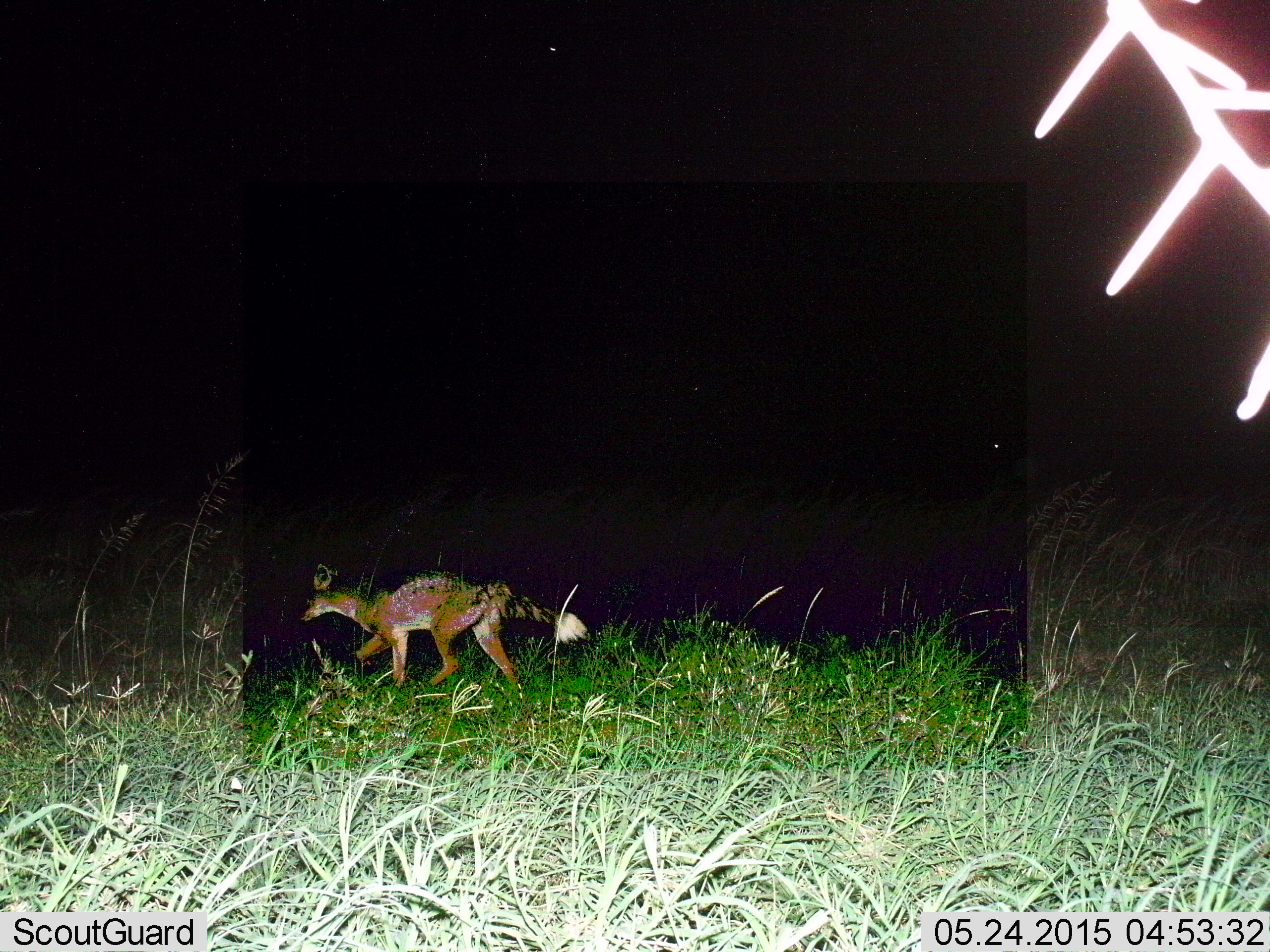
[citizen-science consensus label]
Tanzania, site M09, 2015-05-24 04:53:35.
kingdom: Animalia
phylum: Chordata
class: Mammalia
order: Carnivora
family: Canidae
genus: Lupulella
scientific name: Lupulella mesomelas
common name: black-backed jackal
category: jackal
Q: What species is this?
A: Jackal (black-backed jackal) (Lupulella mesomelas).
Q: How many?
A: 1.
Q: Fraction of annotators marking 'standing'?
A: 0%.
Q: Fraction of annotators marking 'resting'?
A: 0%.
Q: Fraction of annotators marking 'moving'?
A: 100%.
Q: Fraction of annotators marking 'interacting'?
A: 0%.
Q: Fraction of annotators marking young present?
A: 0%.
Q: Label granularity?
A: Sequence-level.